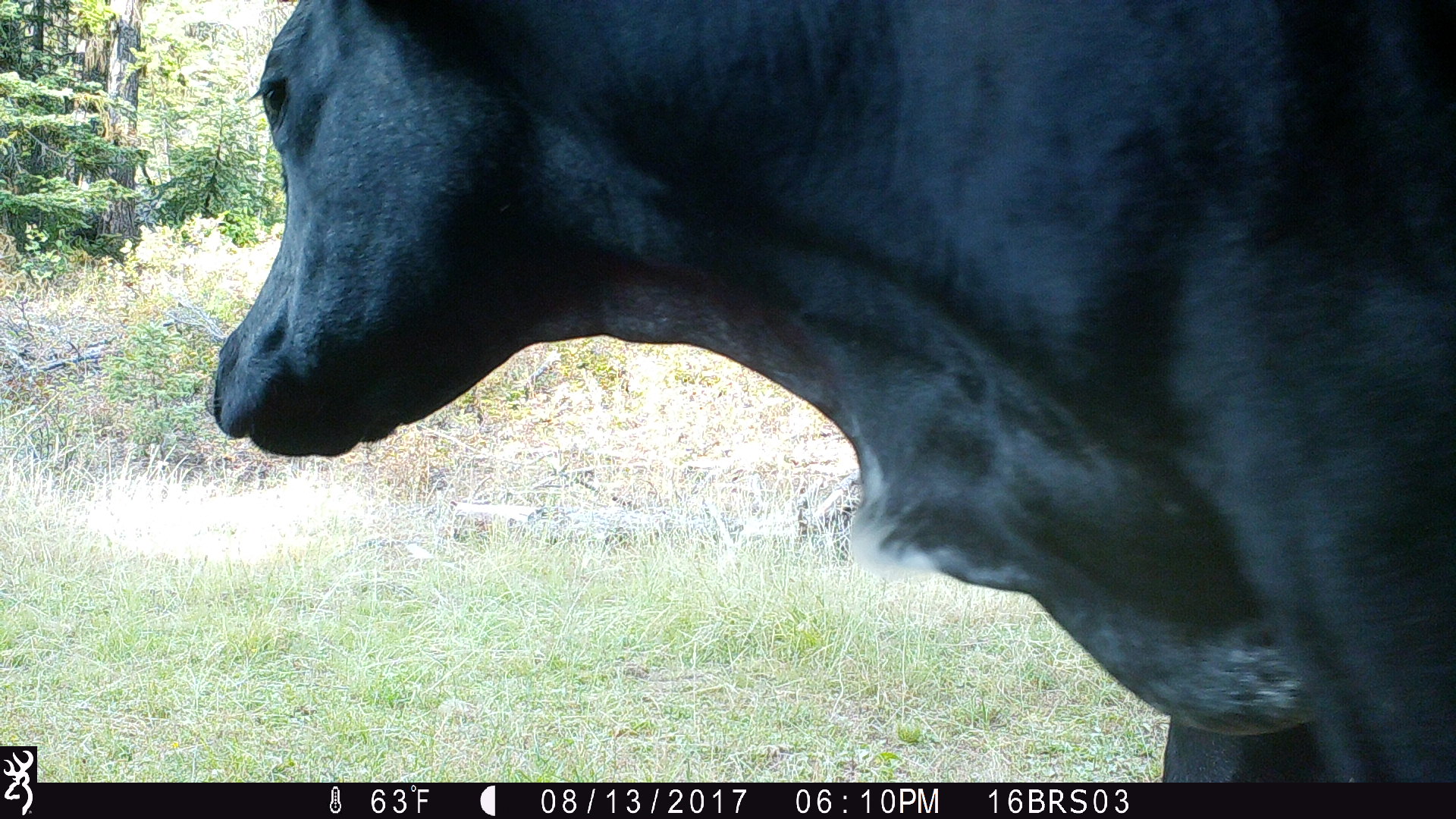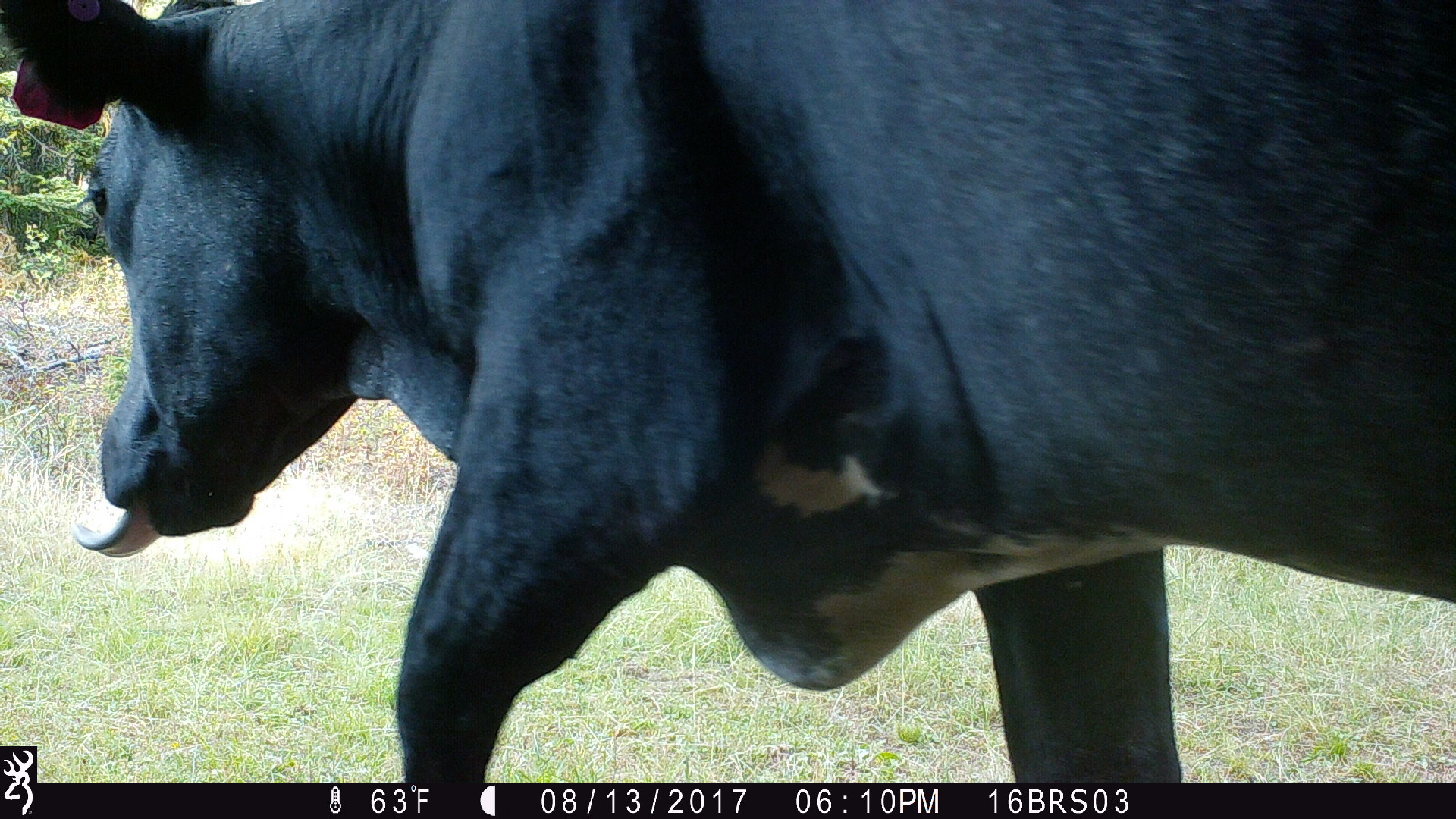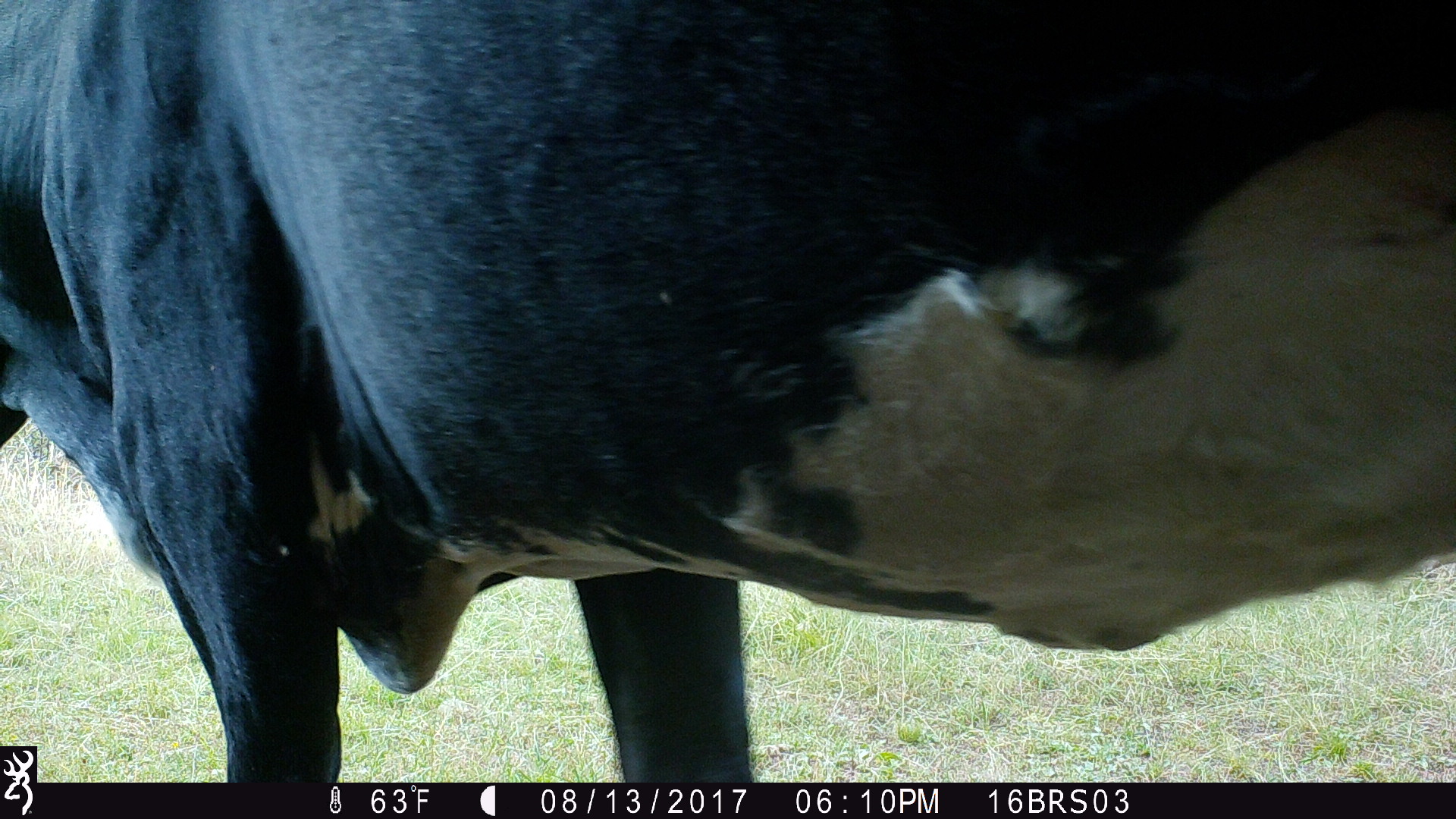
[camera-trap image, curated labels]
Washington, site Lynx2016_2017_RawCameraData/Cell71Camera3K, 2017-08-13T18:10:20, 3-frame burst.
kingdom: Animalia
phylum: Chordata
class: Mammalia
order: Artiodactyla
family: Bovidae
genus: Bos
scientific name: Bos taurus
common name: domestic cattle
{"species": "domestic cattle (Bos taurus)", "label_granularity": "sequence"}